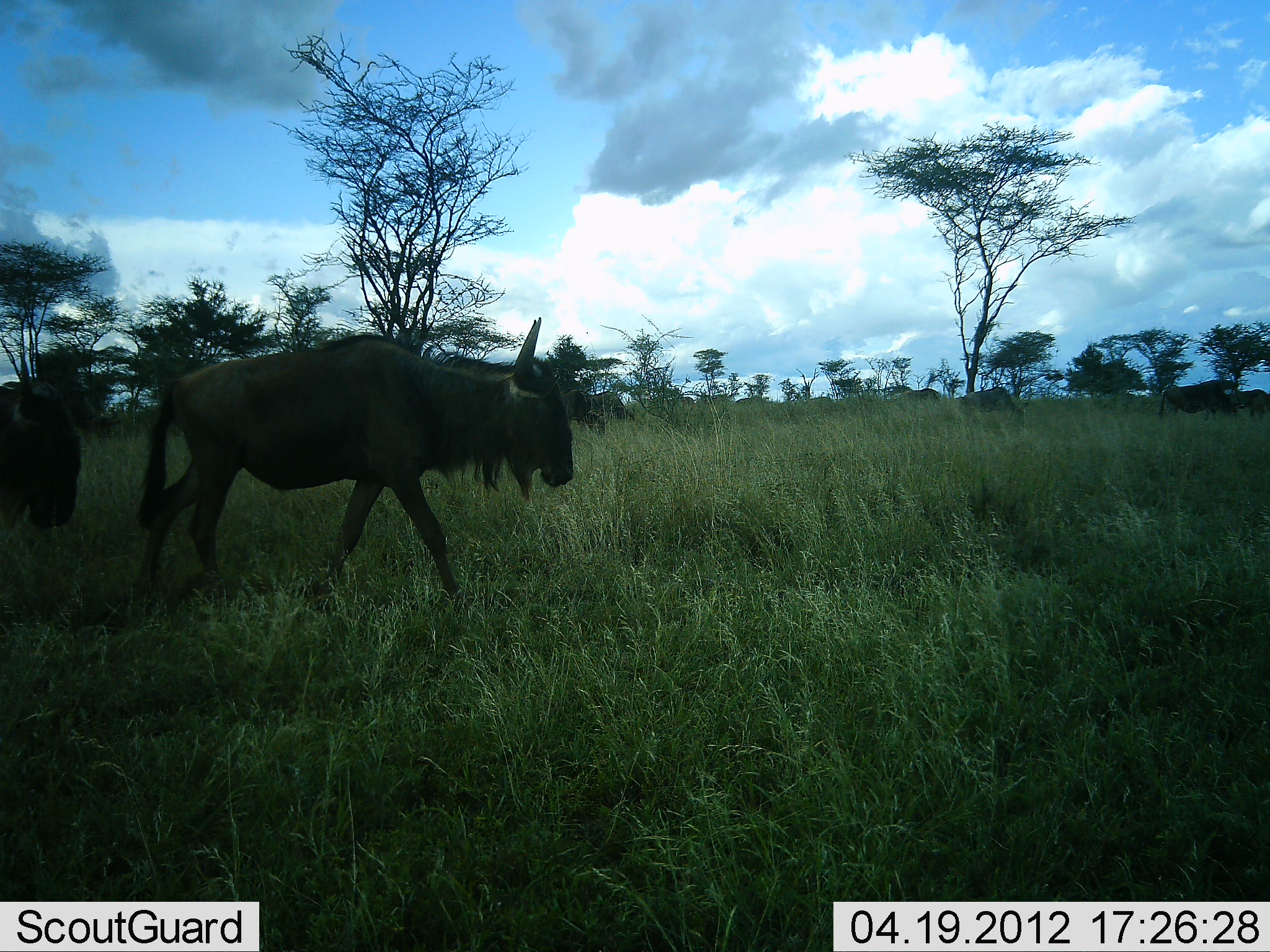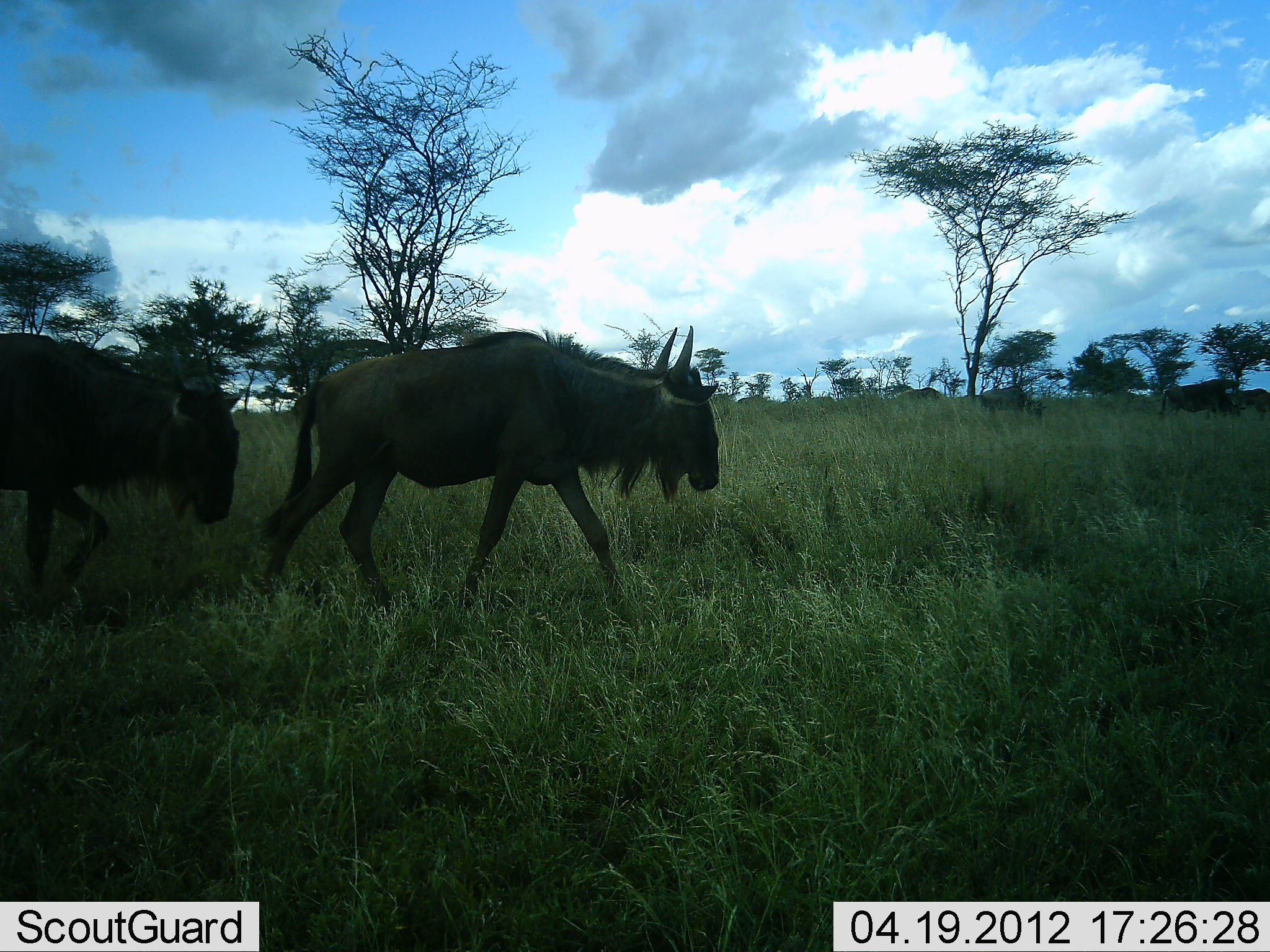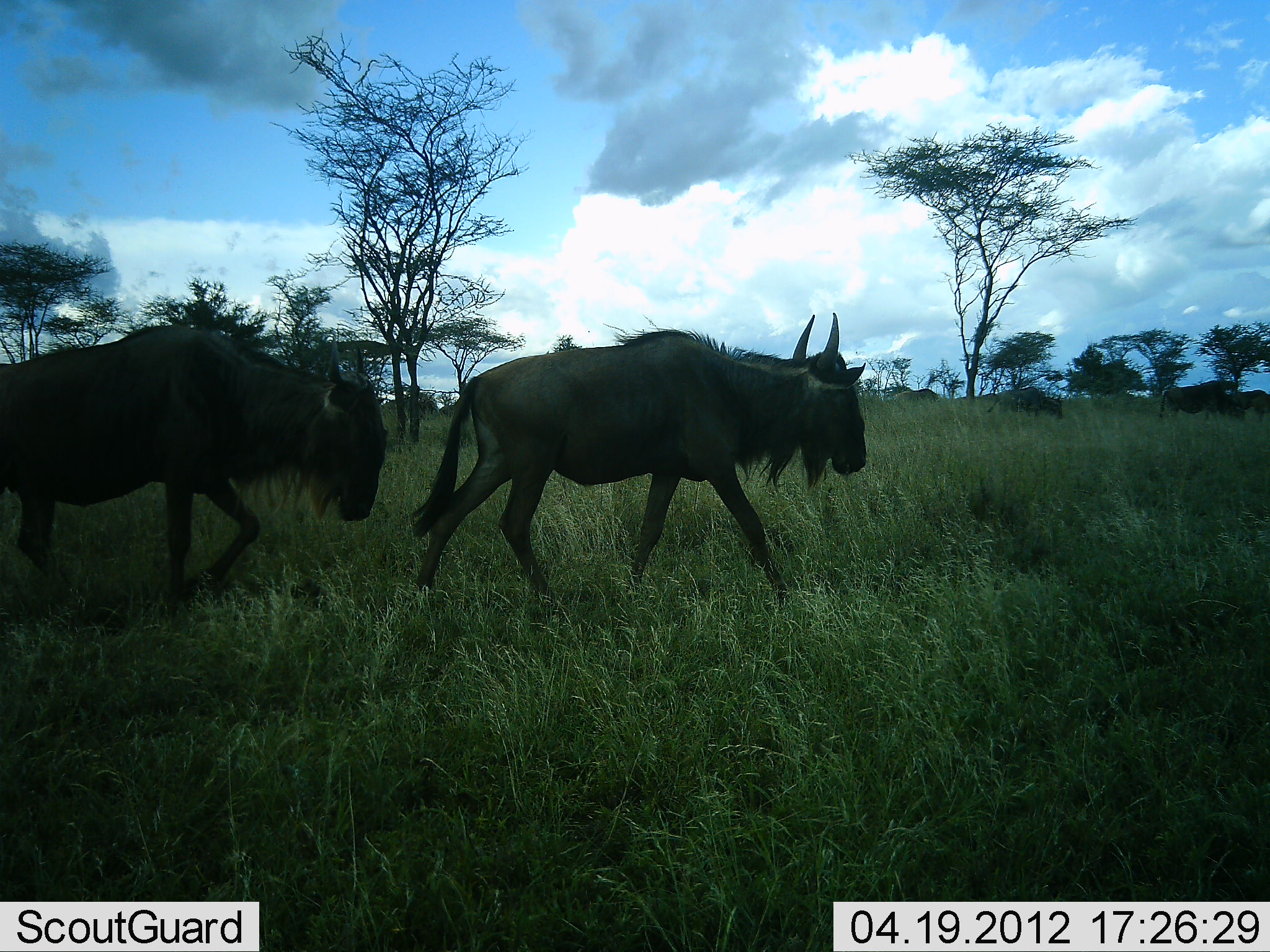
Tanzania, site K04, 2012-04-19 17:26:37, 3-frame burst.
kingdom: Animalia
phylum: Chordata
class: Mammalia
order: Artiodactyla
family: Bovidae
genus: Connochaetes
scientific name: Connochaetes taurinus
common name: blue wildebeest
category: wildebeest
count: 4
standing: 11%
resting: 0%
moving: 100%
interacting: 0%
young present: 0%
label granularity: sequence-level